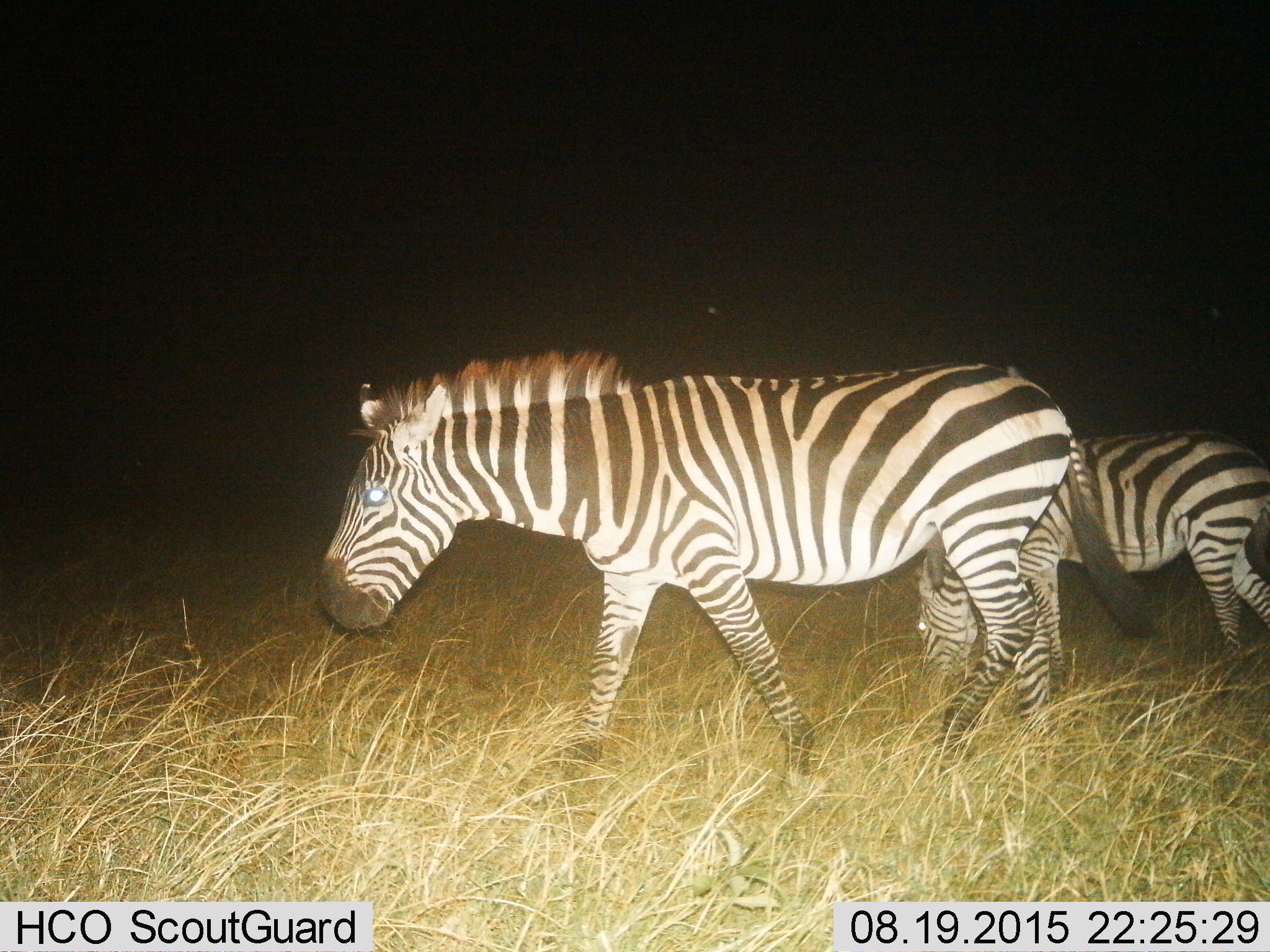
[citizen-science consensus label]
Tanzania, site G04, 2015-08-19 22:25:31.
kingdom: Animalia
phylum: Chordata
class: Mammalia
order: Perissodactyla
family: Equidae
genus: Equus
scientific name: Equus quagga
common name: plains zebra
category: zebra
Zebra (plains zebra) (Equus quagga), count 2. Behavior (volunteer vote fractions): standing 21%, resting 5%, moving 74%, interacting 5%. Young present (vote fraction): 26%. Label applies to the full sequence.